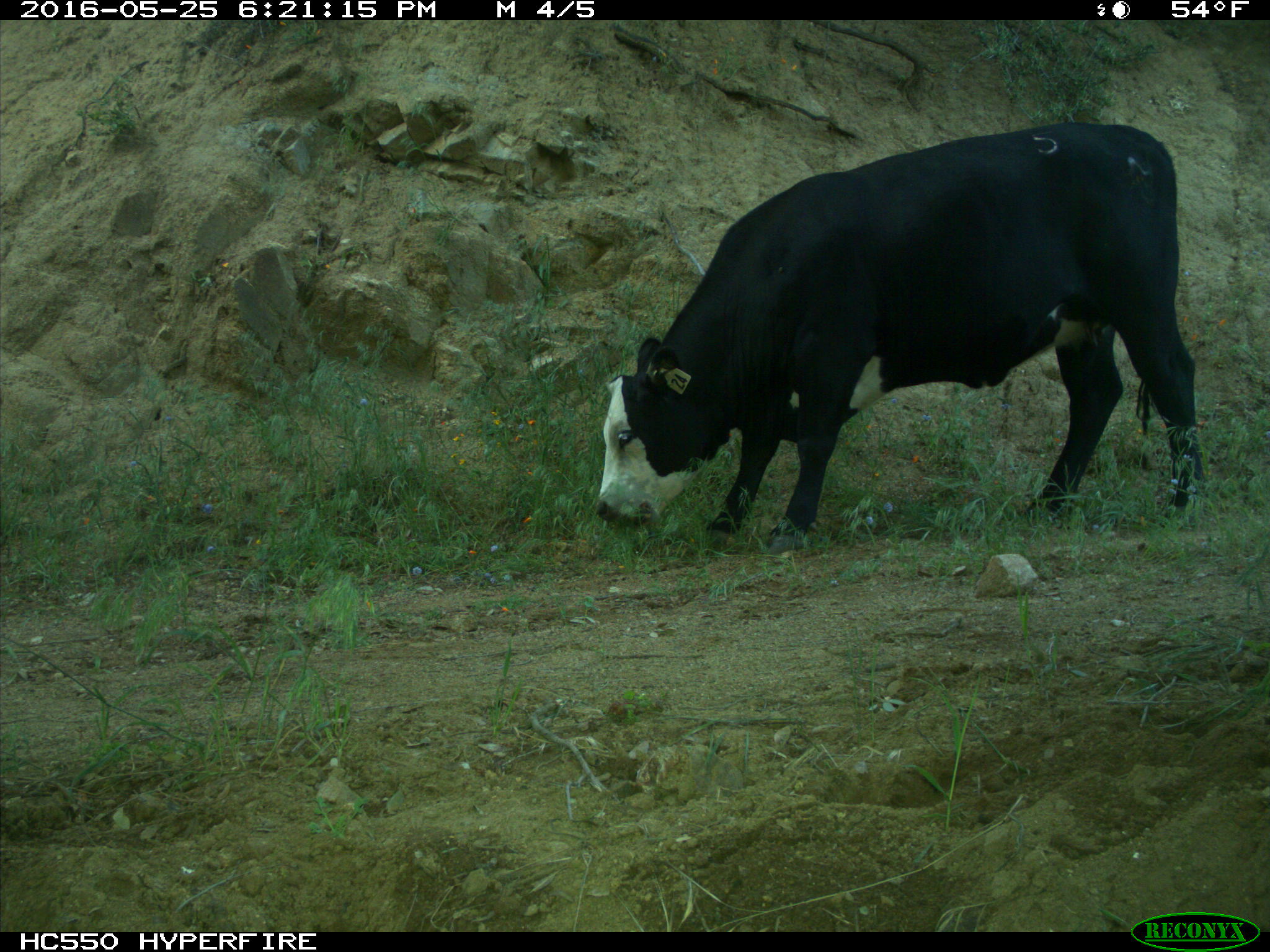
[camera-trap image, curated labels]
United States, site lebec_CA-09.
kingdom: Animalia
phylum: Chordata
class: Mammalia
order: Artiodactyla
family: Bovidae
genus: Bos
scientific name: Bos taurus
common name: domestic cow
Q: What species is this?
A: Bos taurus (domestic cow).